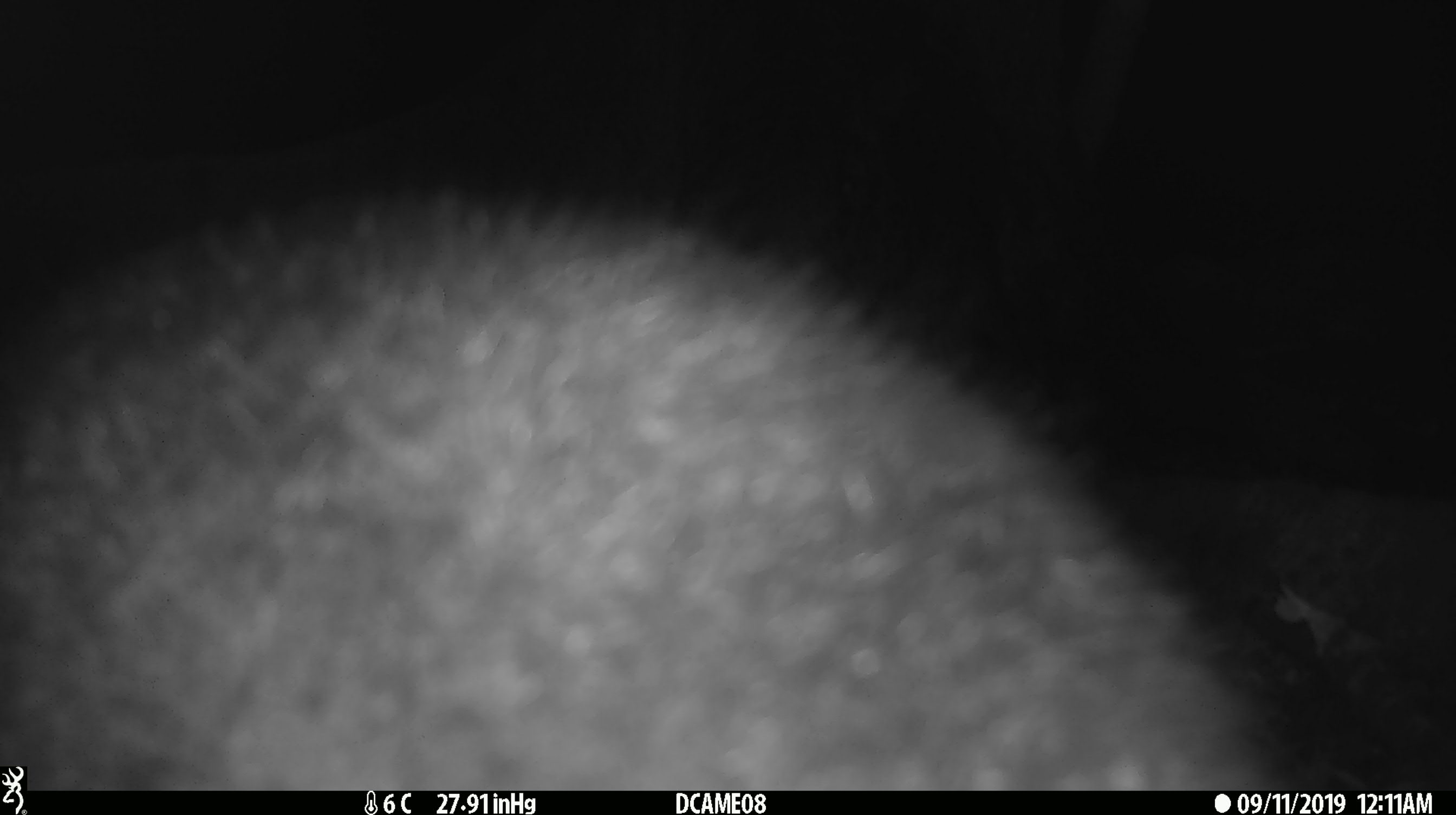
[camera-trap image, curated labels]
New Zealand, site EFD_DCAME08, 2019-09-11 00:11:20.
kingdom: Animalia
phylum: Chordata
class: Mammalia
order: Diprotodontia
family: Phalangeridae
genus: Trichosurus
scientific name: Trichosurus vulpecula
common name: common brushtail possum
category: possum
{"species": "possum (common brushtail possum) (Trichosurus vulpecula)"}